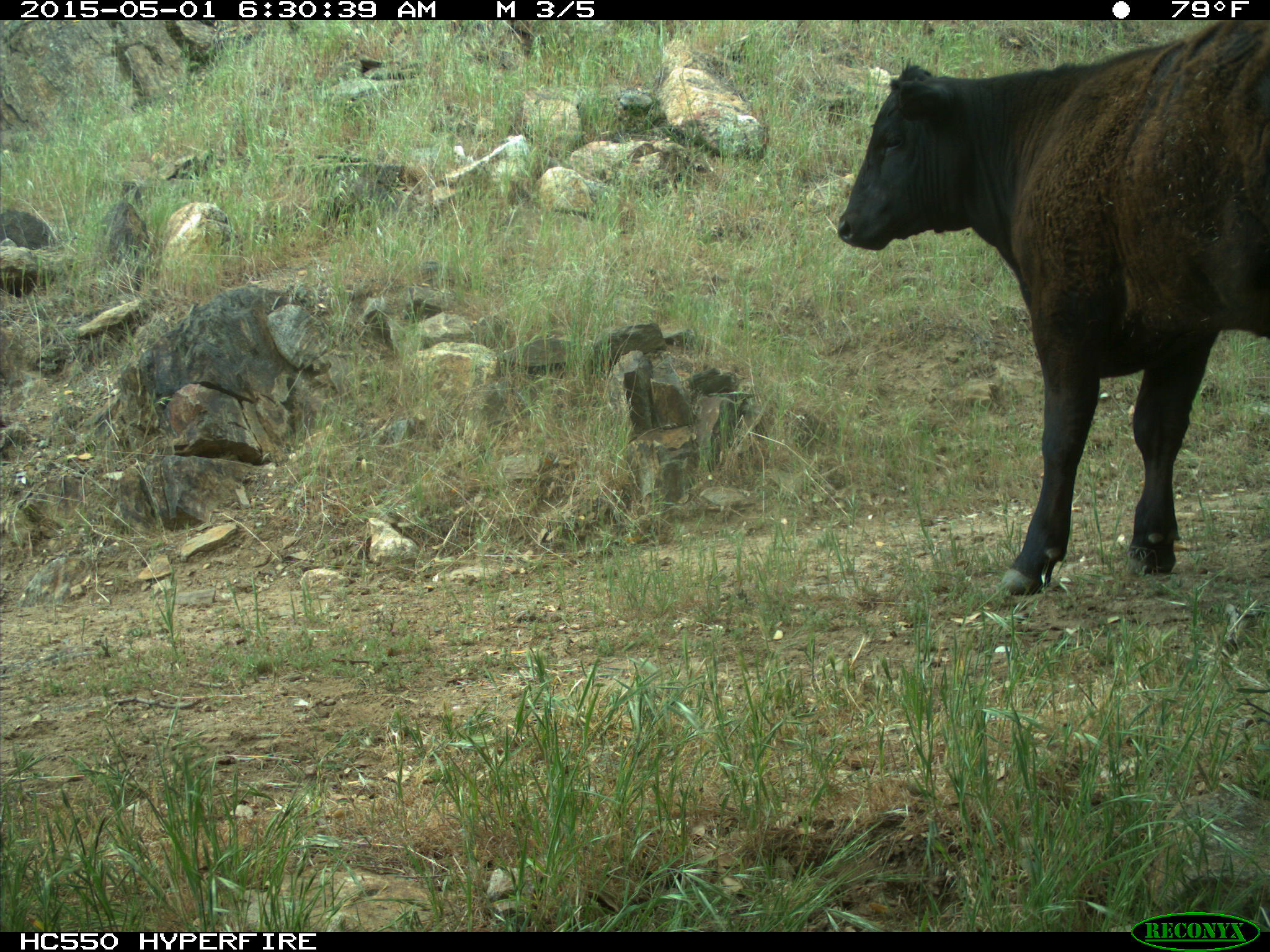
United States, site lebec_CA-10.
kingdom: Animalia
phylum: Chordata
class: Mammalia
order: Artiodactyla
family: Bovidae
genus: Bos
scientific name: Bos taurus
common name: domestic cow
Bos taurus (domestic cow).